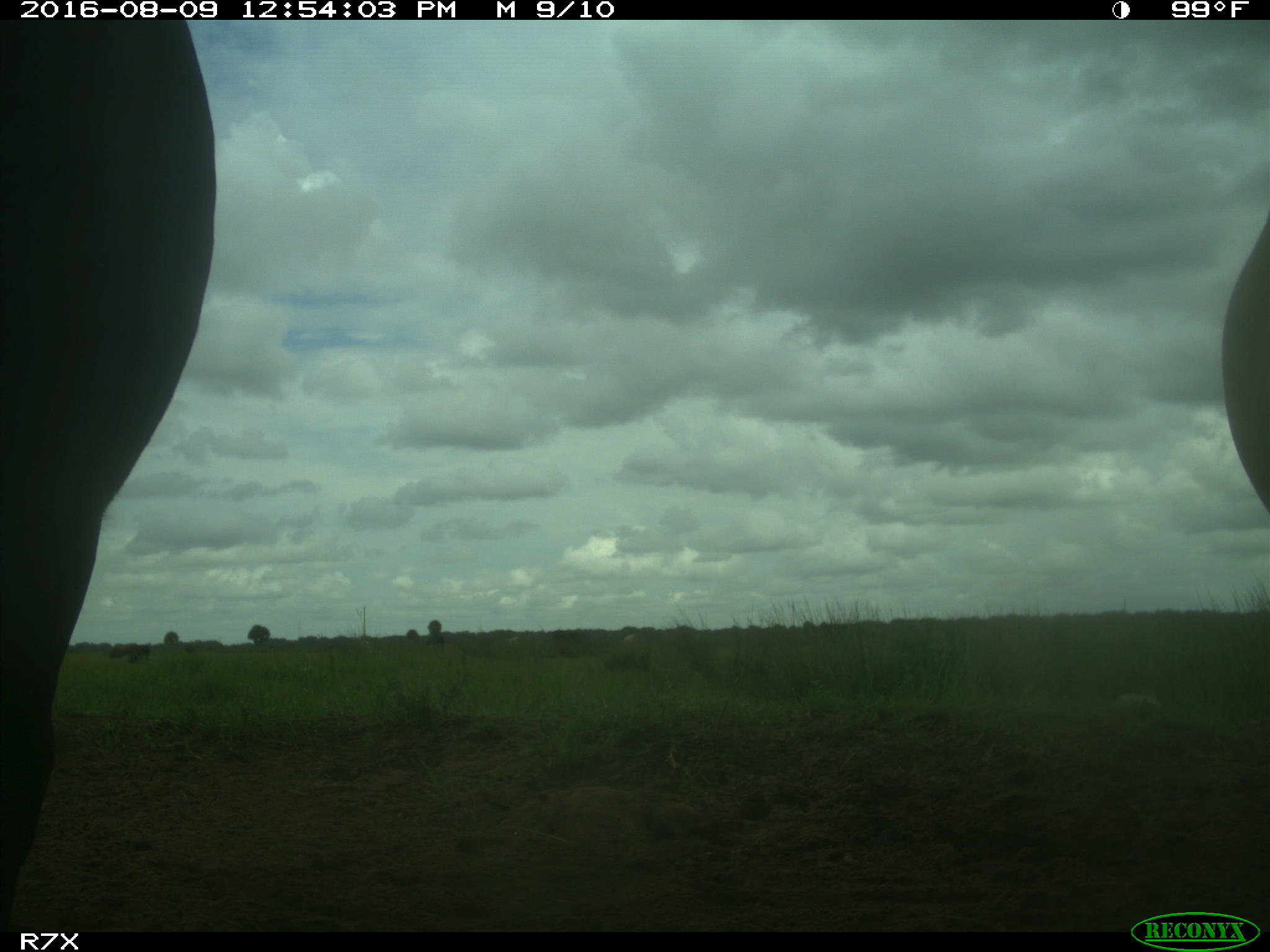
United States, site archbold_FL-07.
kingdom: Animalia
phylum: Chordata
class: Mammalia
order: Artiodactyla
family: Bovidae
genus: Bos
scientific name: Bos taurus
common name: domestic cow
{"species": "Bos taurus (domestic cow)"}